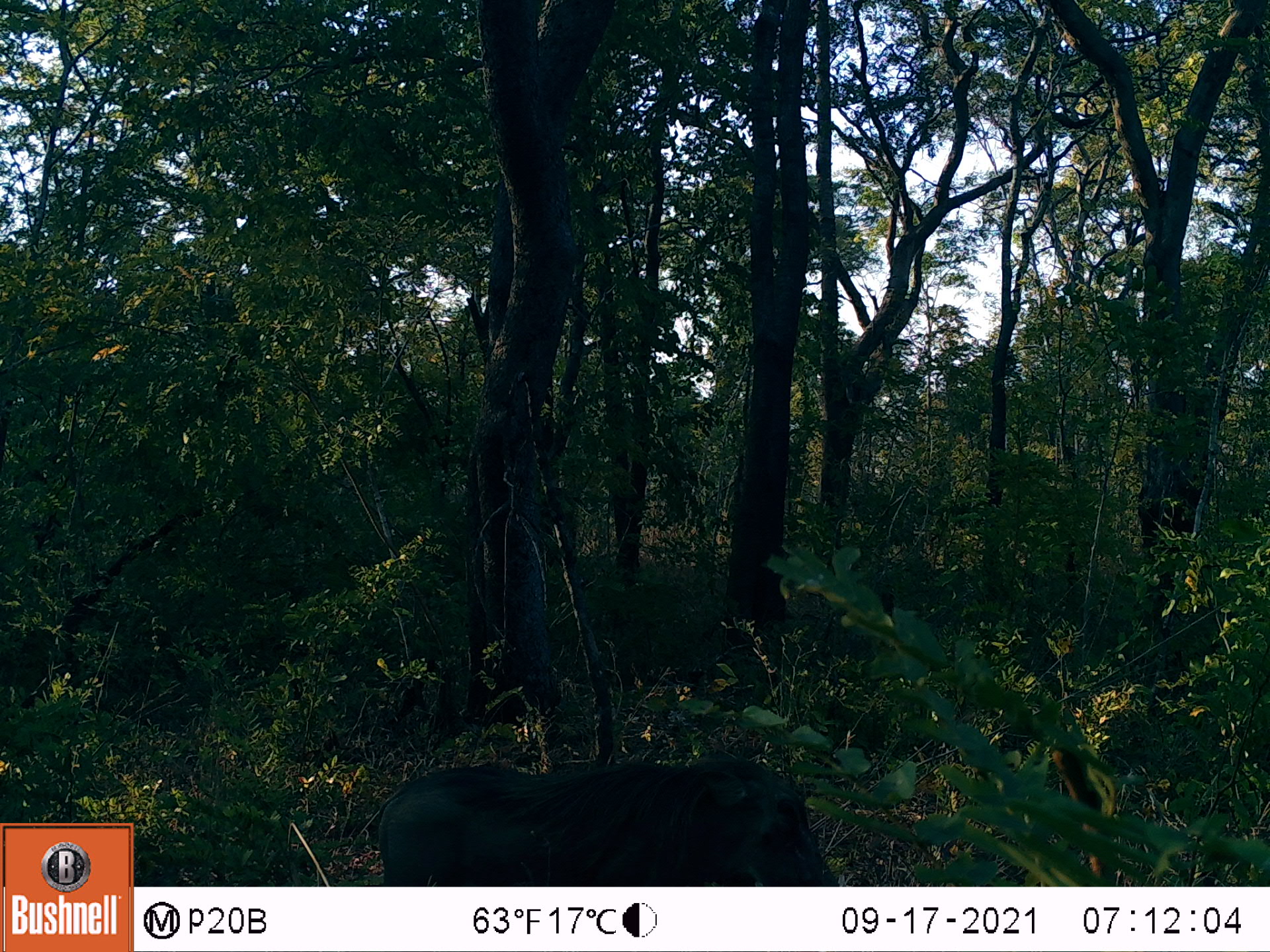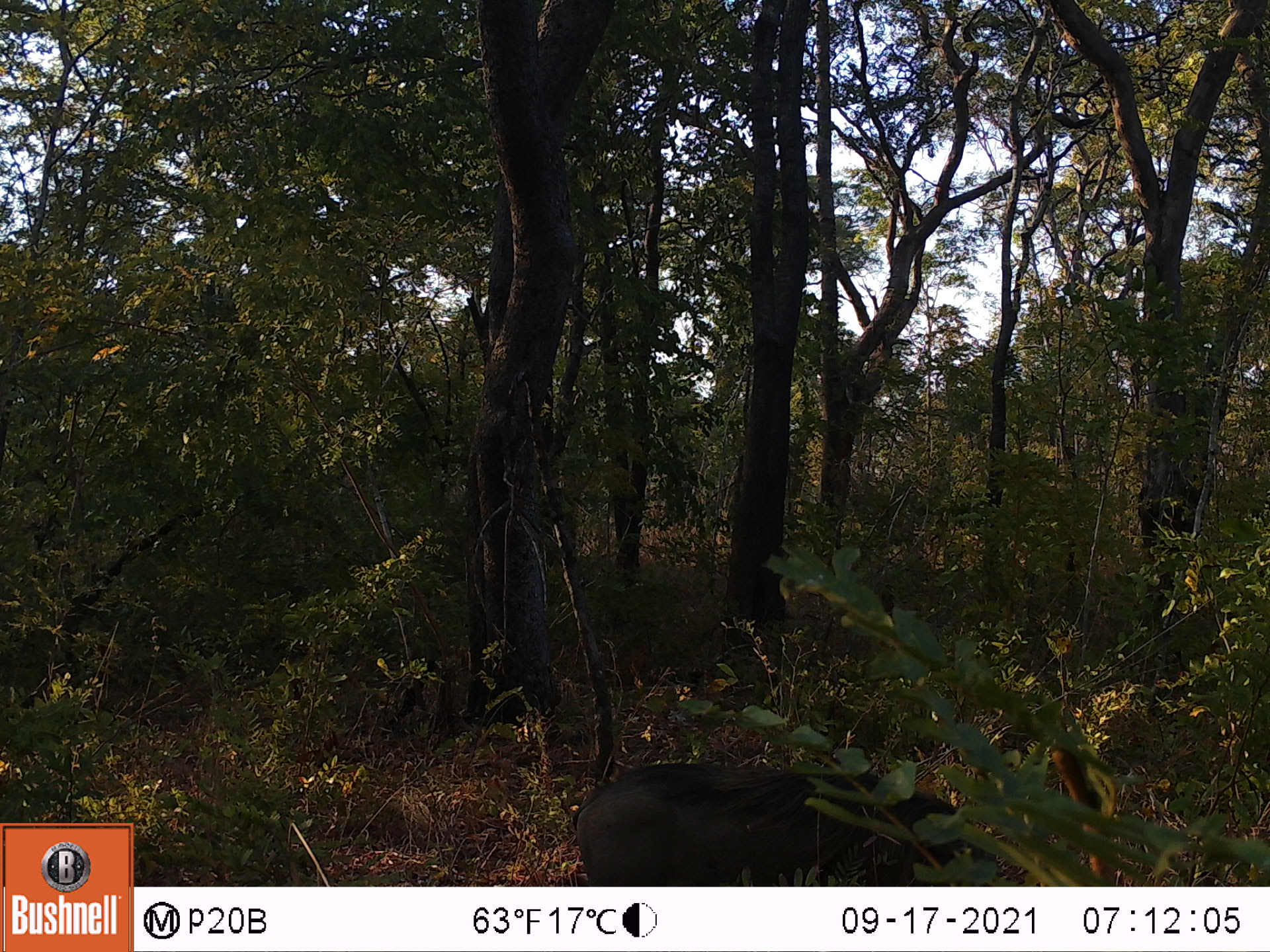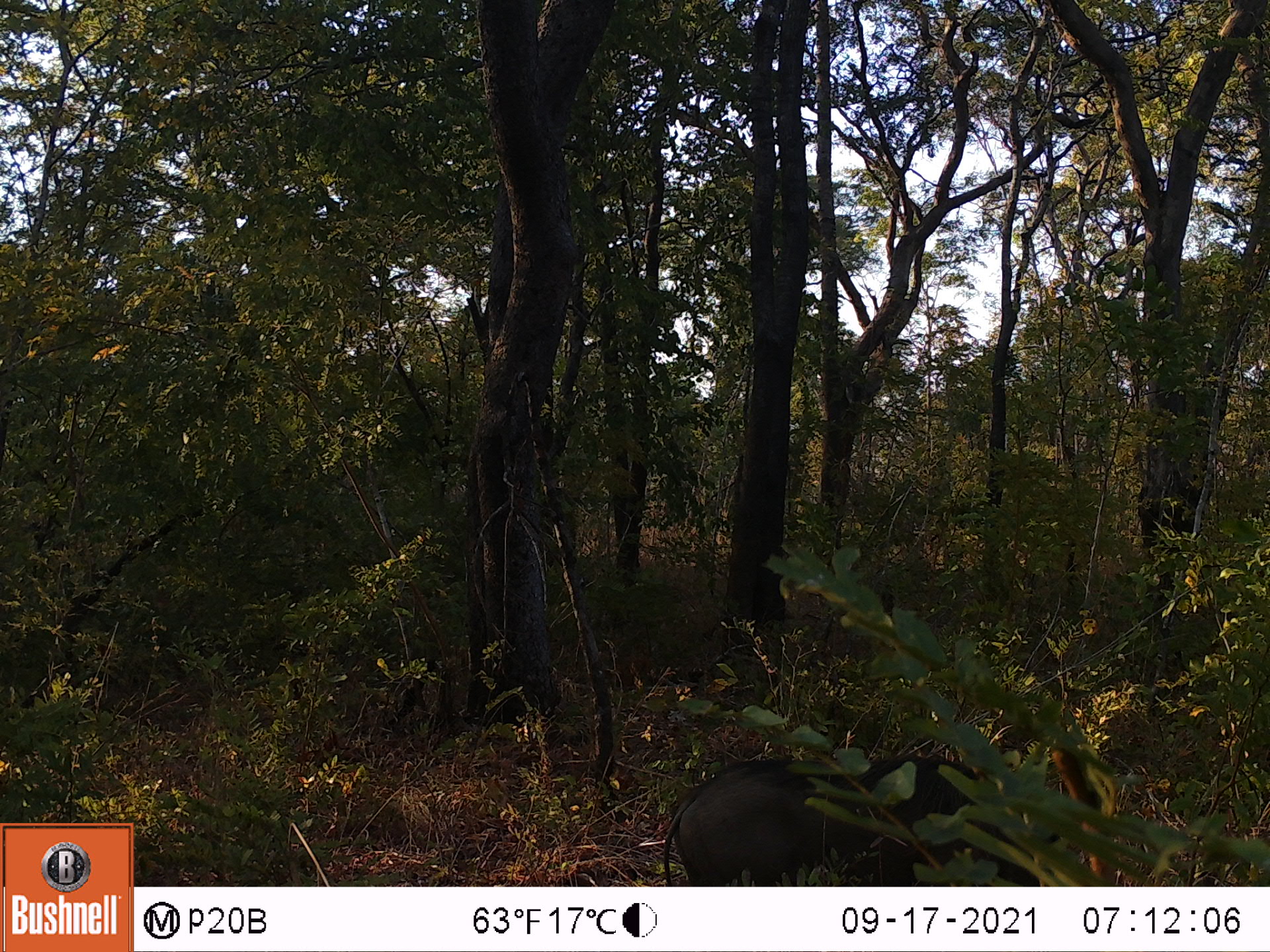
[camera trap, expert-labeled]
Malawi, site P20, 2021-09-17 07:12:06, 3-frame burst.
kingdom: Animalia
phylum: Chordata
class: Mammalia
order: Artiodactyla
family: Suidae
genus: Phacochoerus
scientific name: Phacochoerus africanus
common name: common warthog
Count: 1.